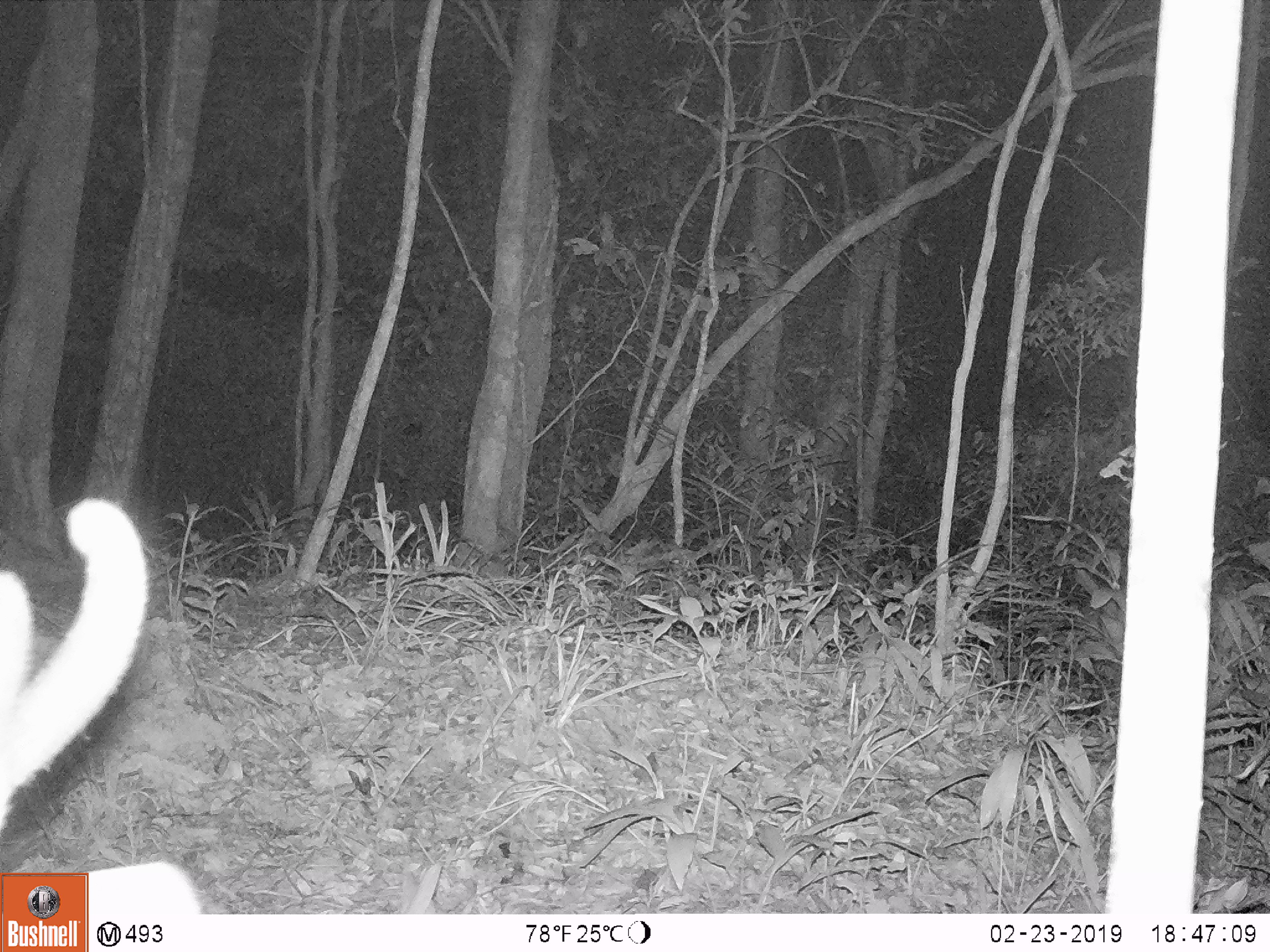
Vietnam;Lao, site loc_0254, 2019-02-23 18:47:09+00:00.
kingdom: Animalia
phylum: Chordata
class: Mammalia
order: Artiodactyla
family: Cervidae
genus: Muntiacus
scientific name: Muntiacus vuquangensis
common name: large-antlered muntjac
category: large antlered muntjac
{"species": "large antlered muntjac (large-antlered muntjac) (Muntiacus vuquangensis)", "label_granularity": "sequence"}